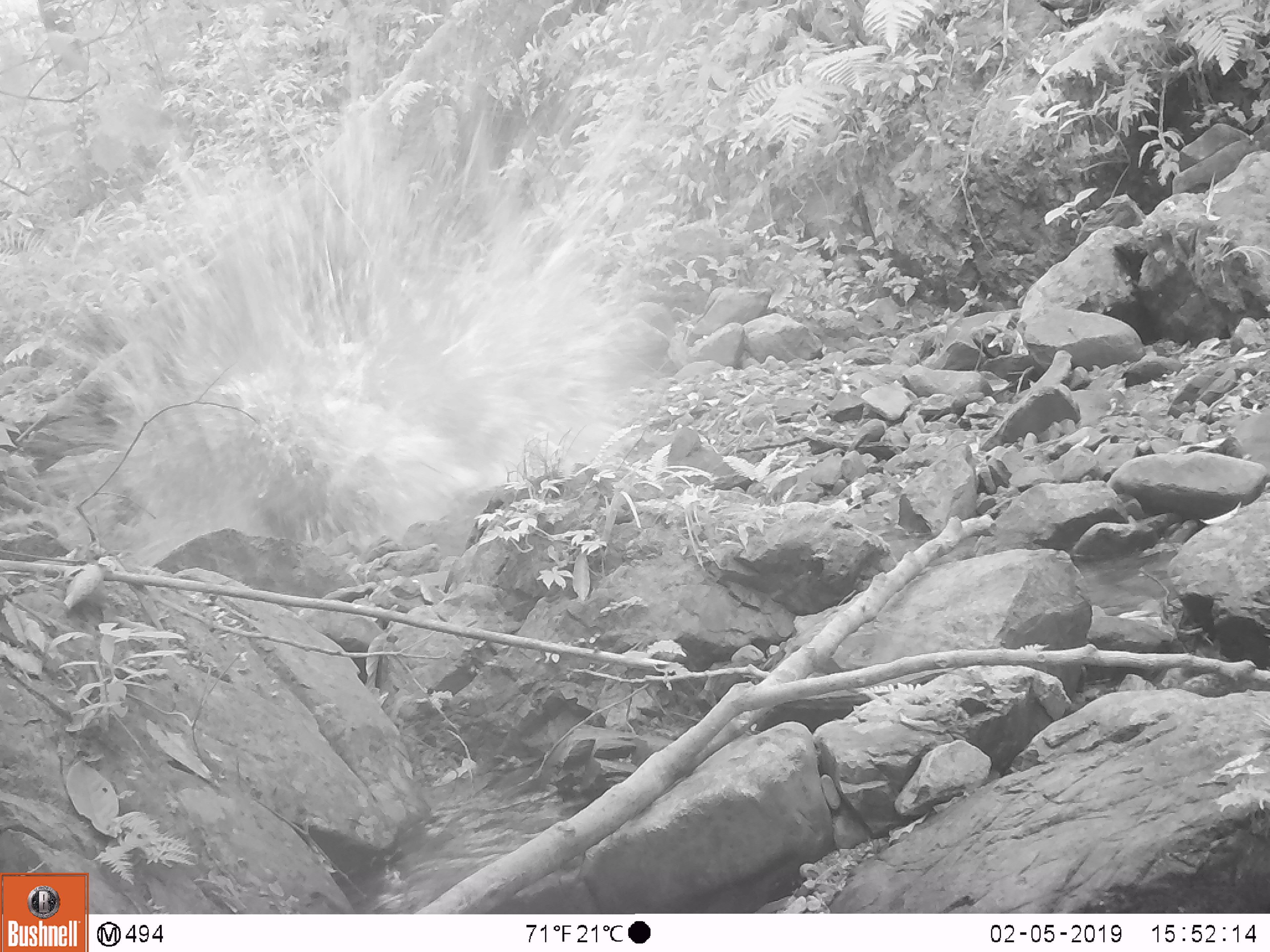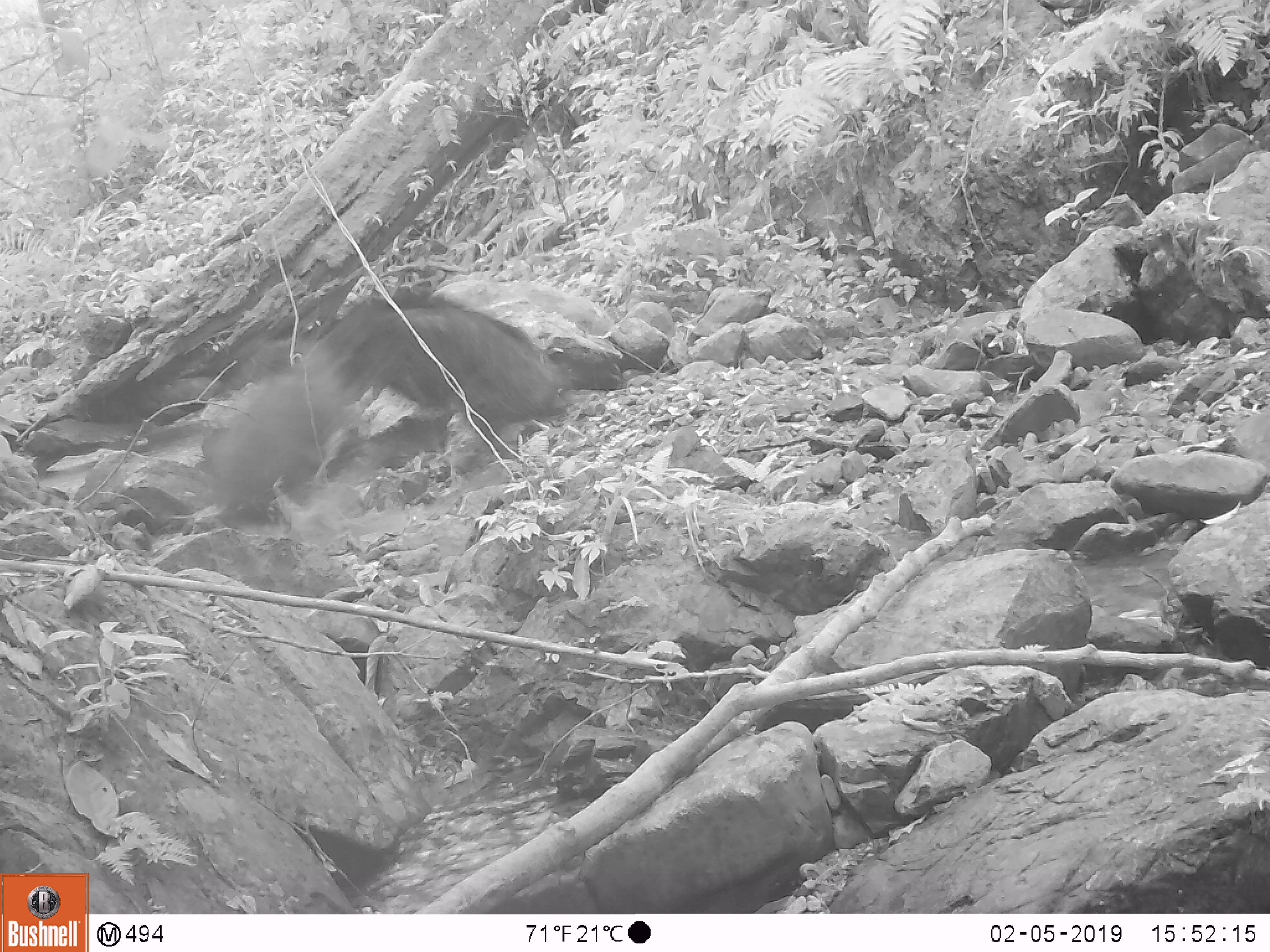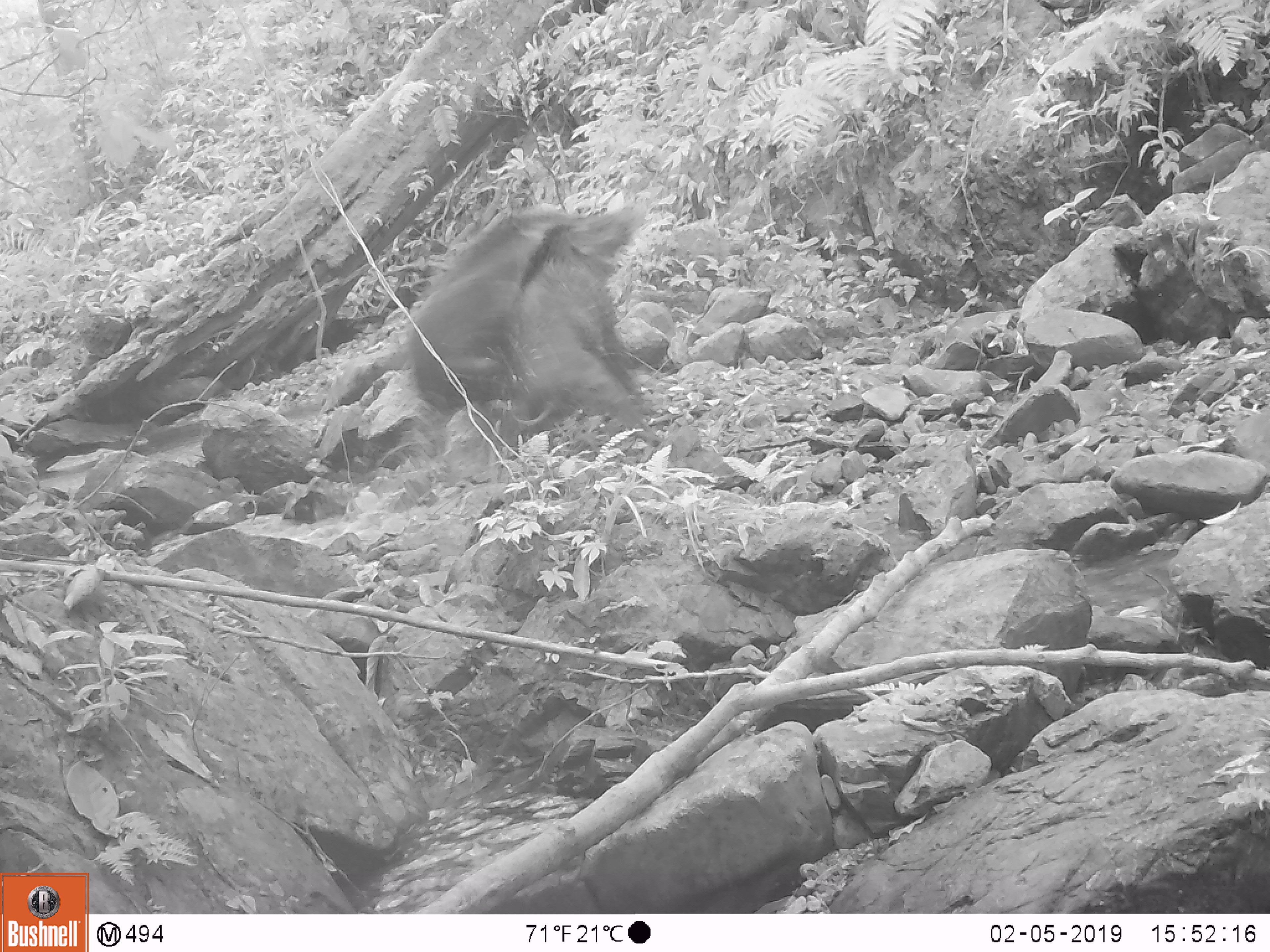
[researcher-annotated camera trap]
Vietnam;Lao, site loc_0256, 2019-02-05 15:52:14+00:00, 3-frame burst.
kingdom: Animalia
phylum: Chordata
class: Mammalia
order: Artiodactyla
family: Suidae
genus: Sus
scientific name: Sus scrofa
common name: eurasian wild pig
Eurasian wild pig (Sus scrofa). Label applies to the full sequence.